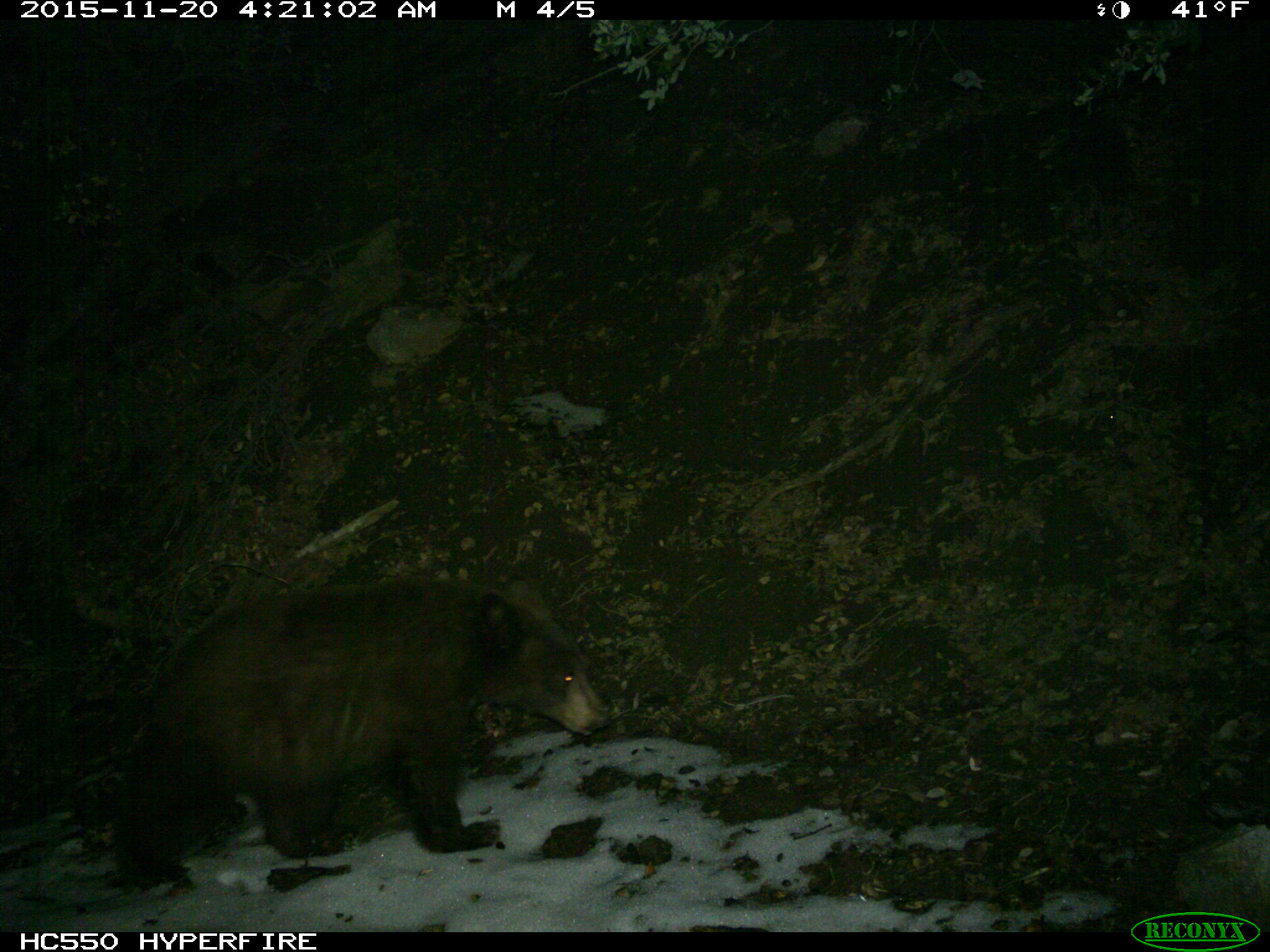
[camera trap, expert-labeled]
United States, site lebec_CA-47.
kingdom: Animalia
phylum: Chordata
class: Mammalia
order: Carnivora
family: Ursidae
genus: Ursus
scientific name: Ursus americanus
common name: american black bear